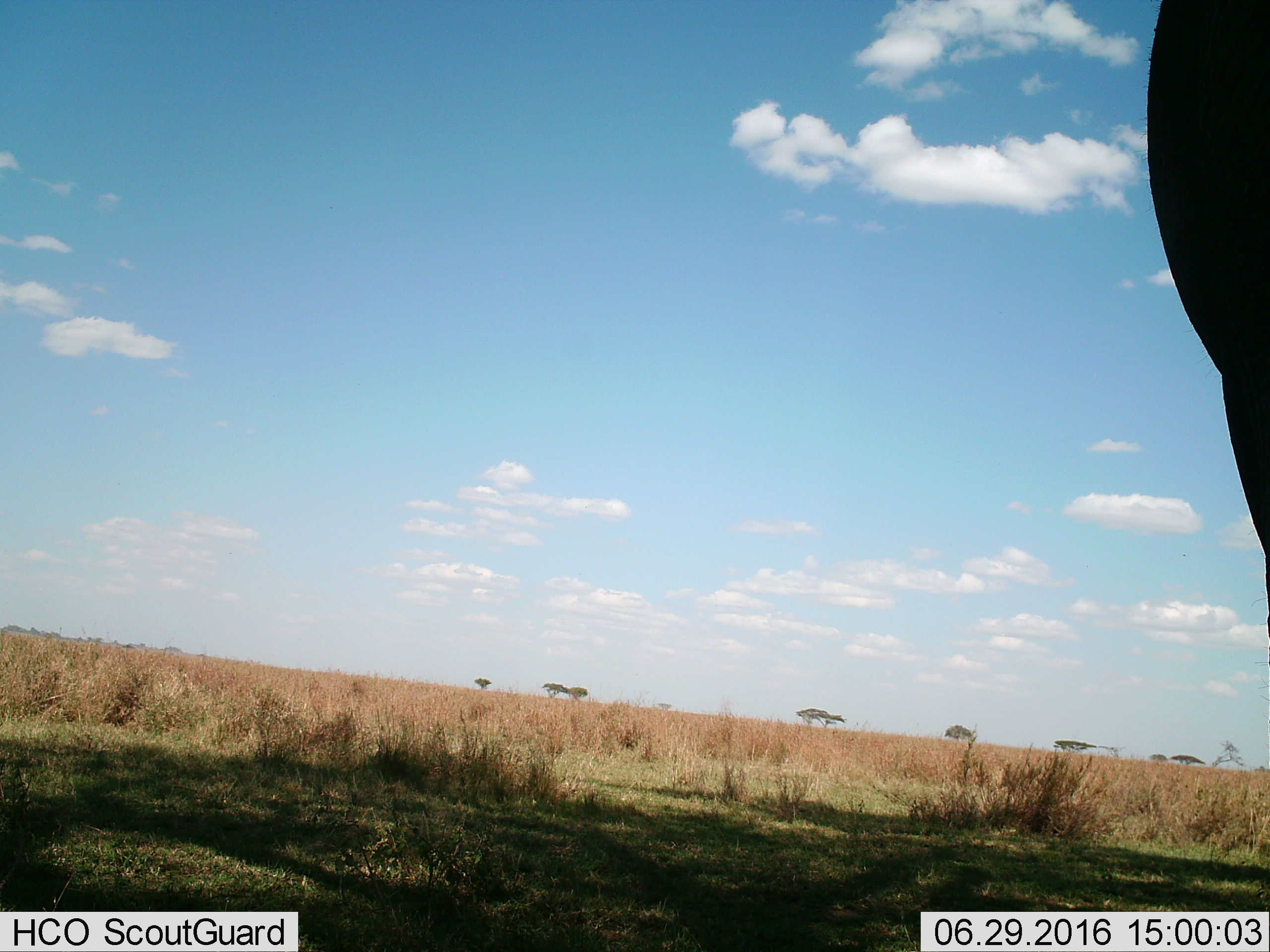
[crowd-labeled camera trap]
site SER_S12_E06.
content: unidentified animal